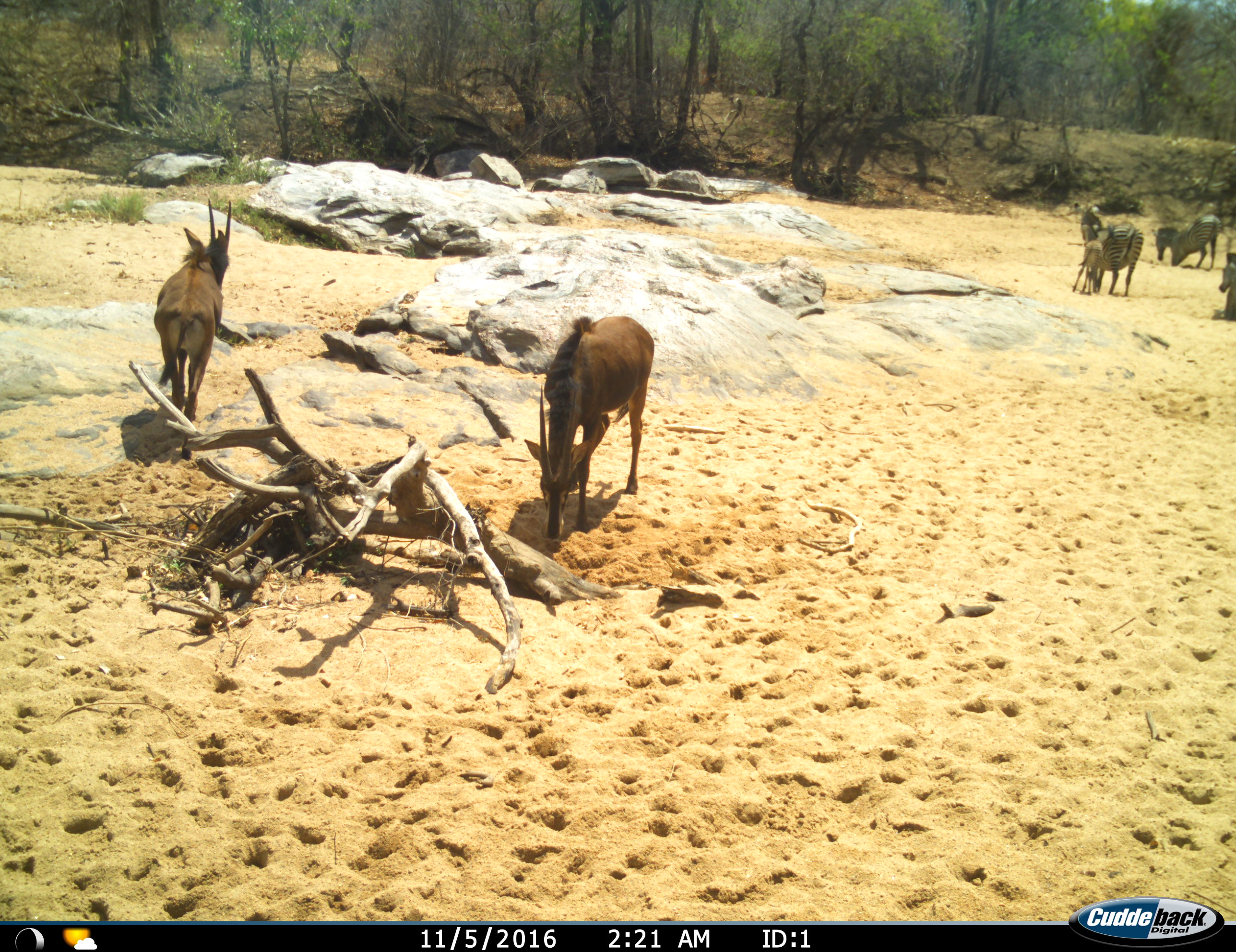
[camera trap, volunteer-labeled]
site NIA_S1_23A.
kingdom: Animalia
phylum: Chordata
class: Mammalia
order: Artiodactyla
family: Bovidae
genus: Hippotragus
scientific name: Hippotragus niger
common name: sable antelope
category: sable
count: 2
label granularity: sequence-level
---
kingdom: Animalia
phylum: Chordata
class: Mammalia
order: Perissodactyla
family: Equidae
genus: Equus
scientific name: Equus quagga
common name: plains zebra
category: zebraplains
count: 4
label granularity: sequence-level